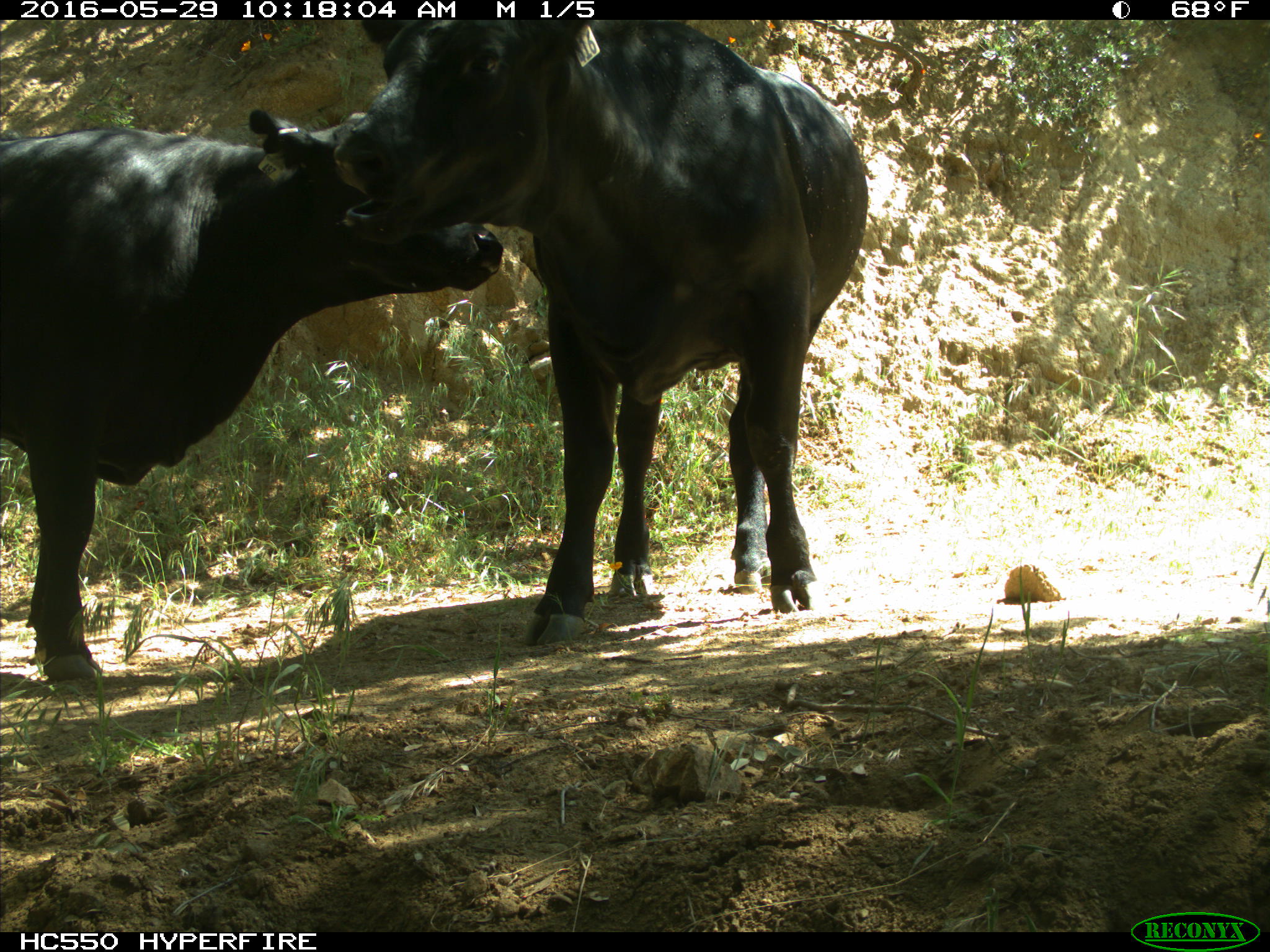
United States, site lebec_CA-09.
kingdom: Animalia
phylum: Chordata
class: Mammalia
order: Artiodactyla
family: Bovidae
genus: Bos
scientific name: Bos taurus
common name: domestic cow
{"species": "Bos taurus (domestic cow)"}